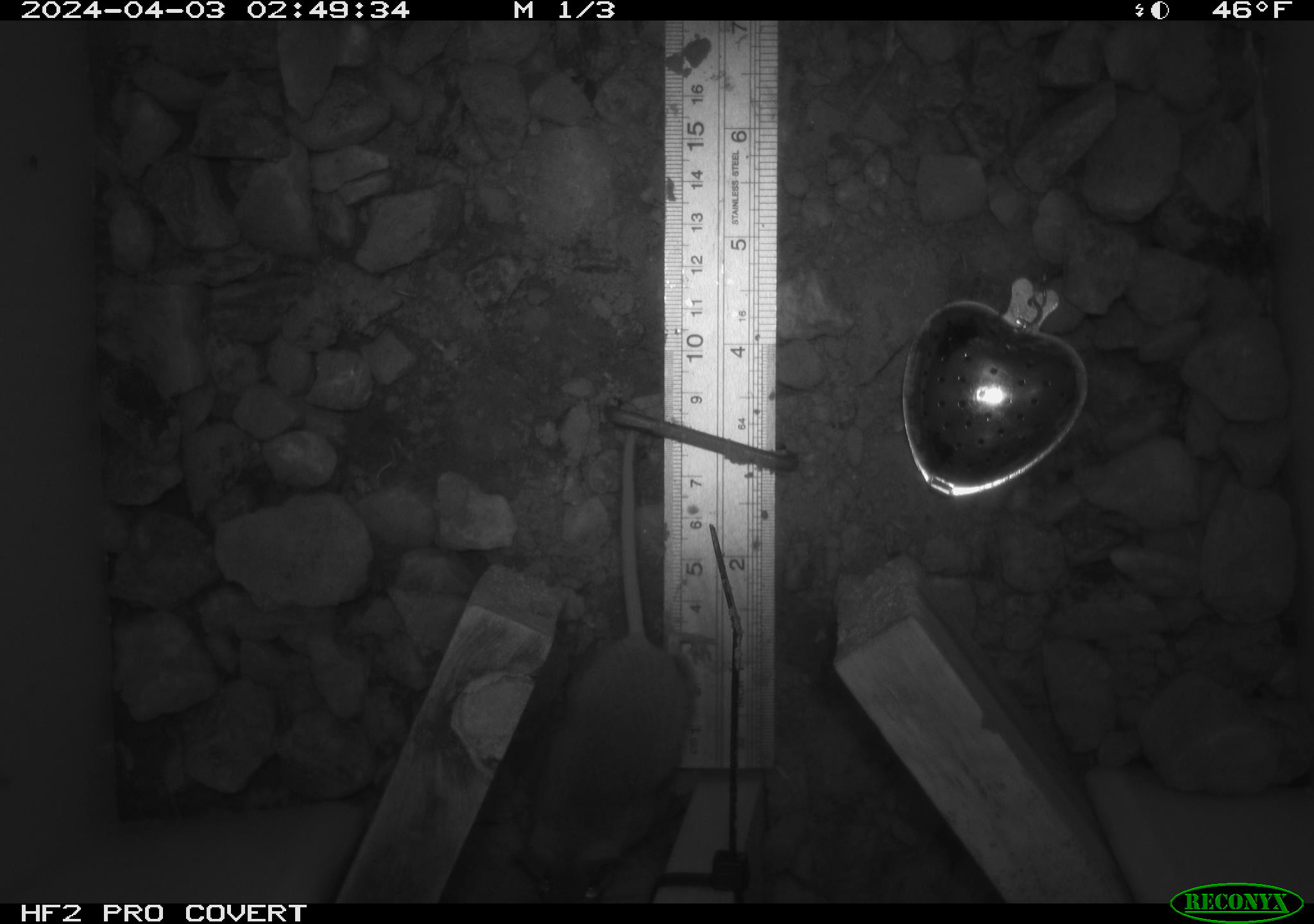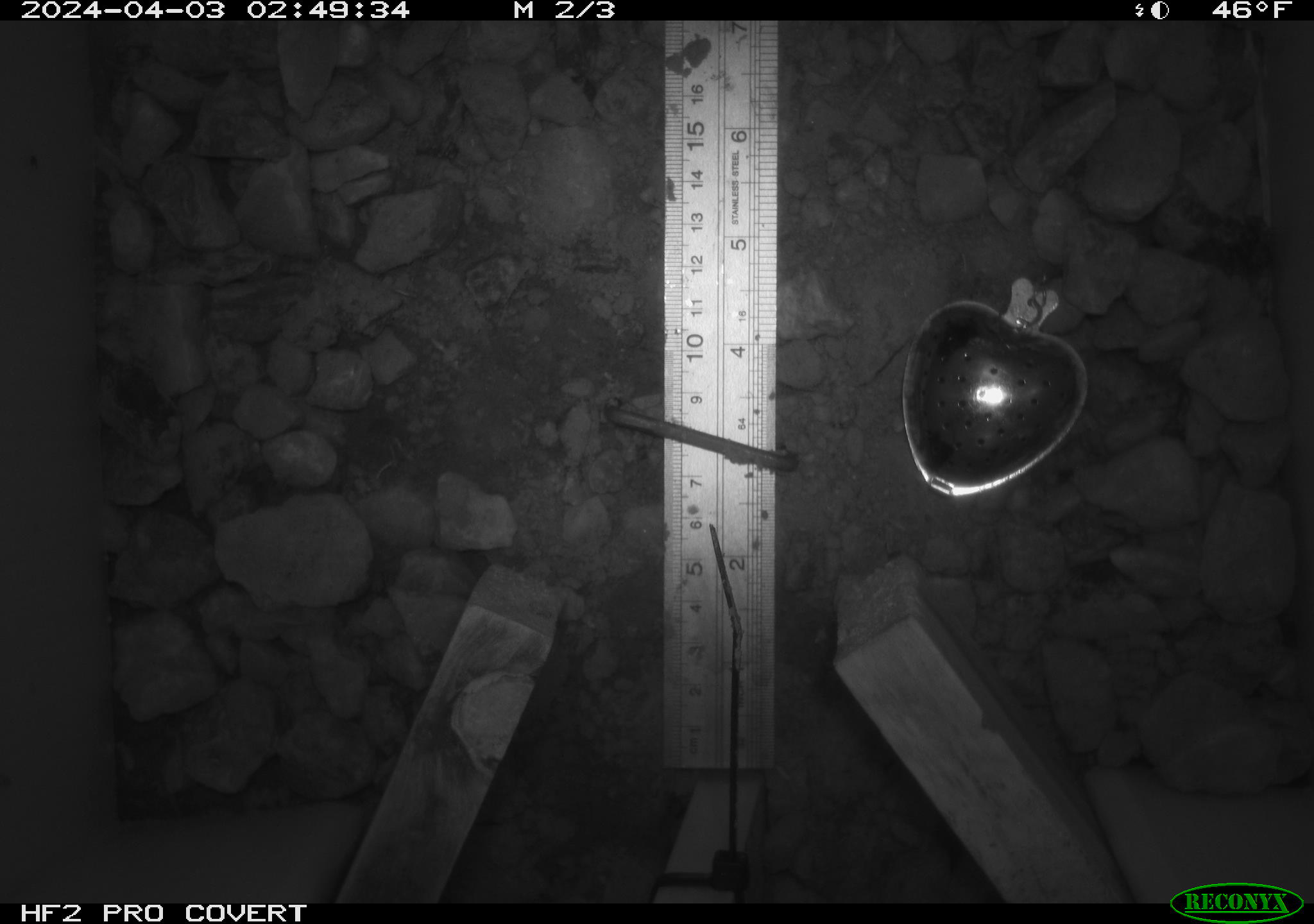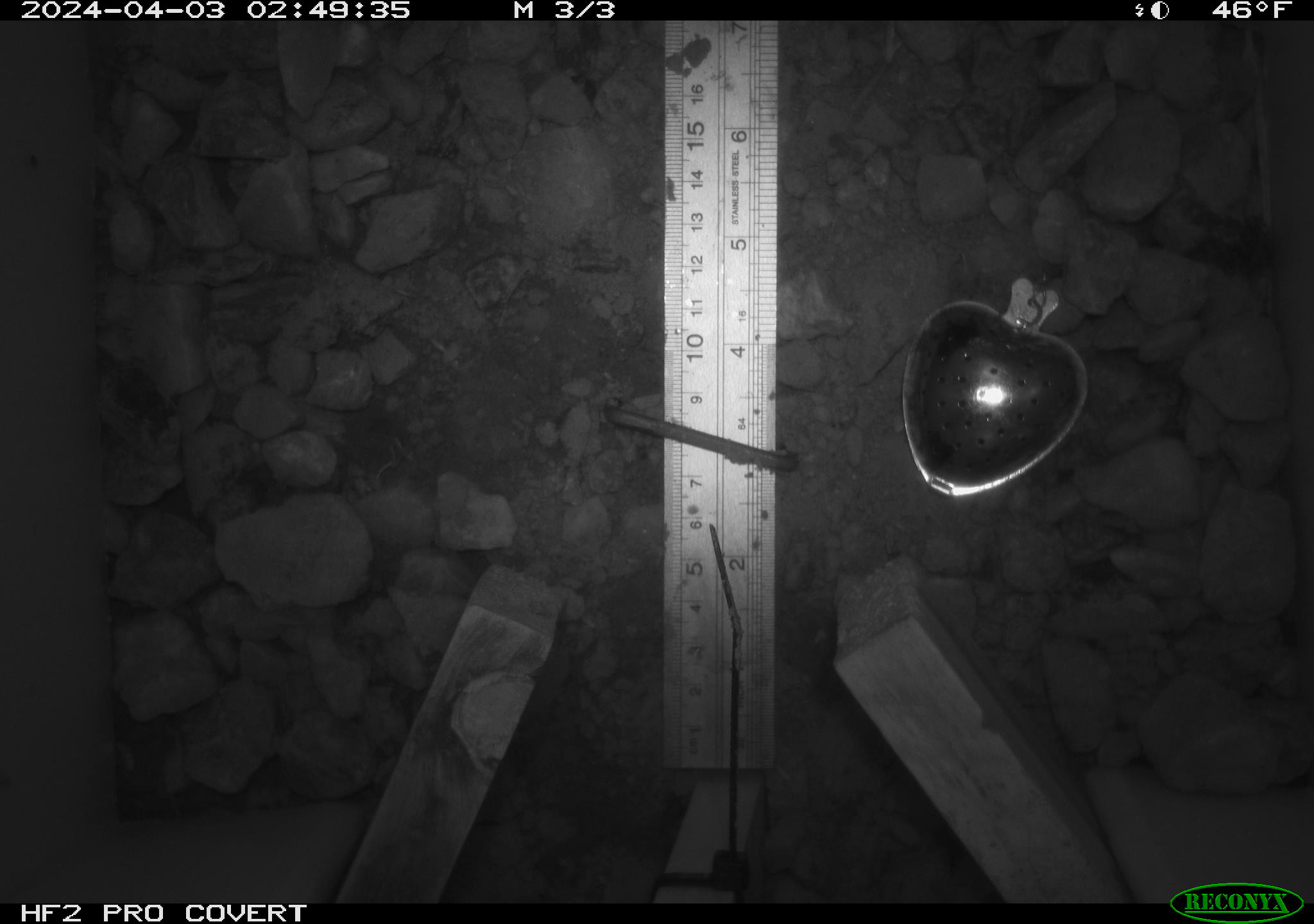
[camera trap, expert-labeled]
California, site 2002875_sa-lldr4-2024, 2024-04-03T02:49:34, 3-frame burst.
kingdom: Animalia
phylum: Chordata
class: Mammalia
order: Rodentia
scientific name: Rodentia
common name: rodent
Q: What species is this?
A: Rodent (Rodentia).